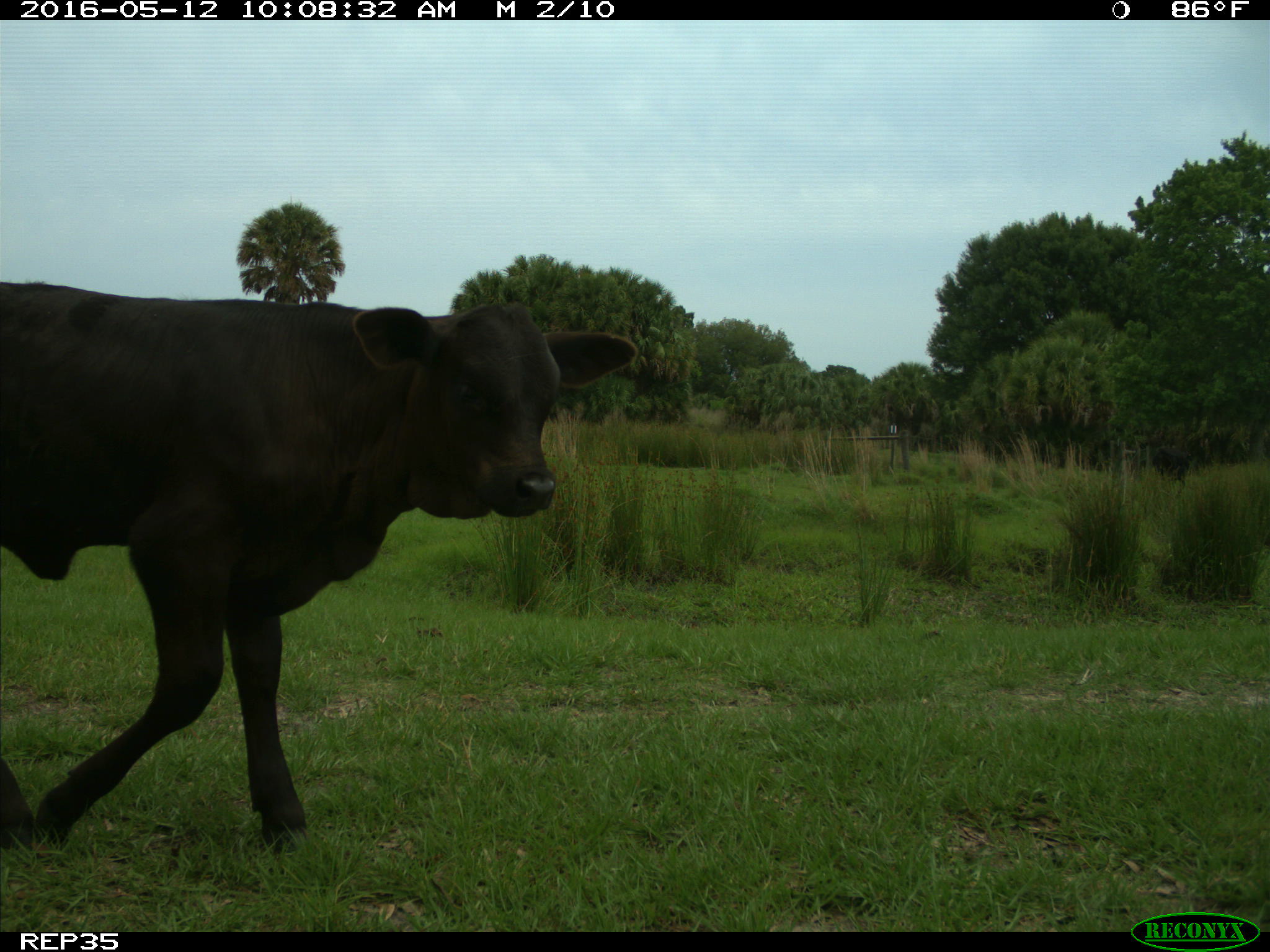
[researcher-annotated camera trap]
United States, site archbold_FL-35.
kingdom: Animalia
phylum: Chordata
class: Mammalia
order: Artiodactyla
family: Bovidae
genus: Bos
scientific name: Bos taurus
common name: domestic cow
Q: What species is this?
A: Bos taurus (domestic cow).